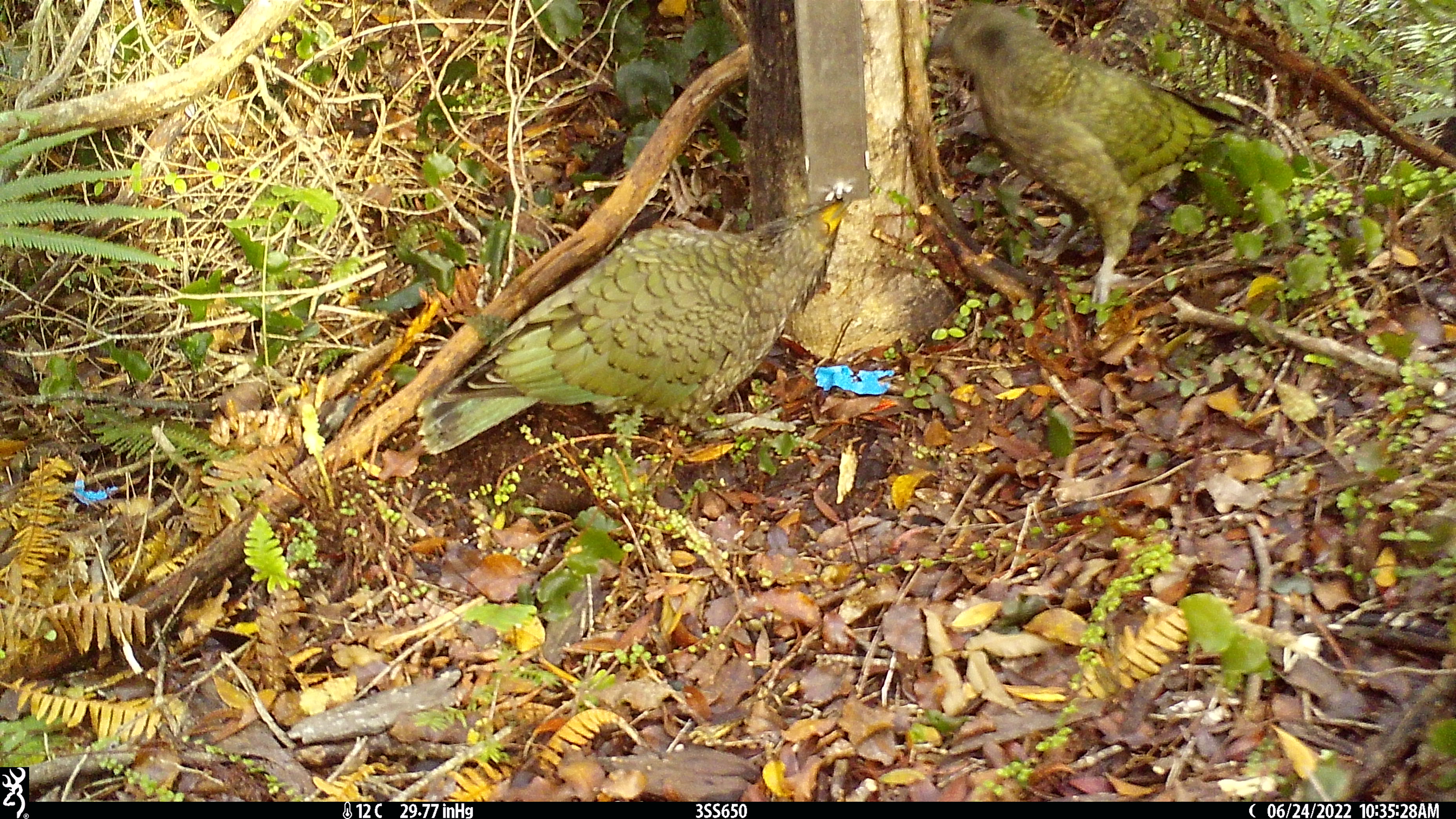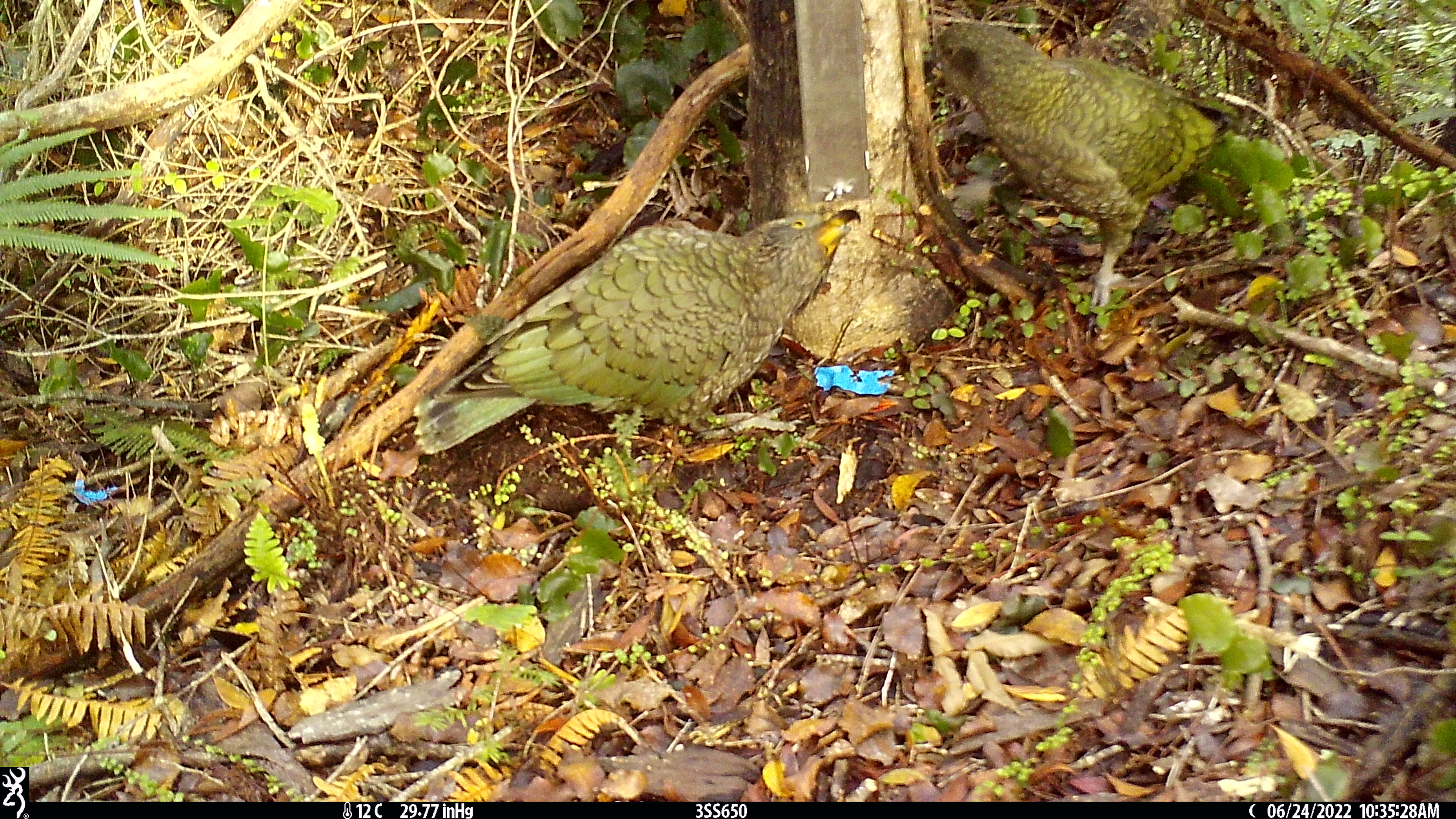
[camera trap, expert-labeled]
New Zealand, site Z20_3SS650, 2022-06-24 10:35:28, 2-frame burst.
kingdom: Animalia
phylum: Chordata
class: Aves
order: Psittaciformes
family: Strigopidae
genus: Nestor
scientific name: Nestor notabilis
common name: kea